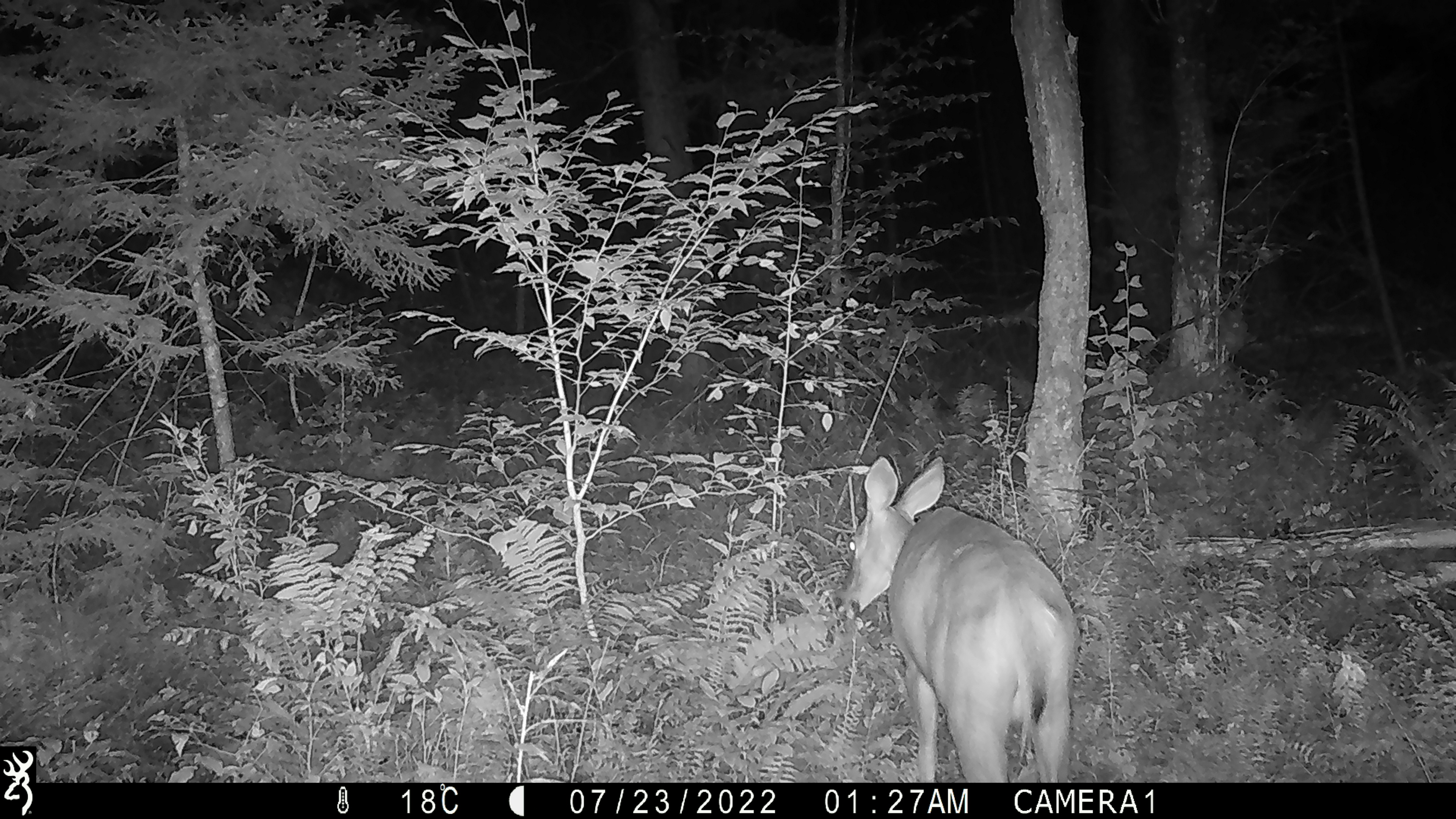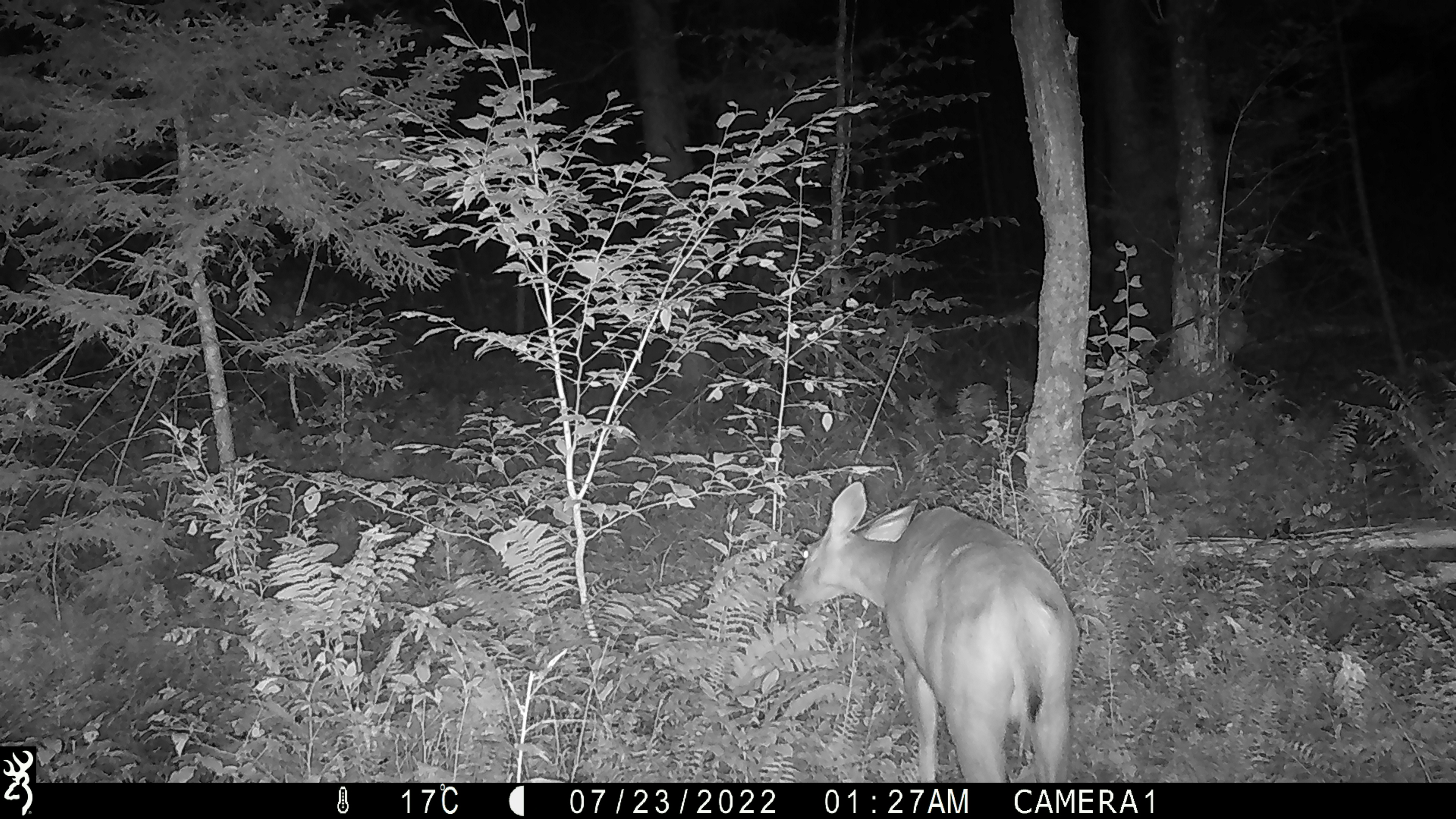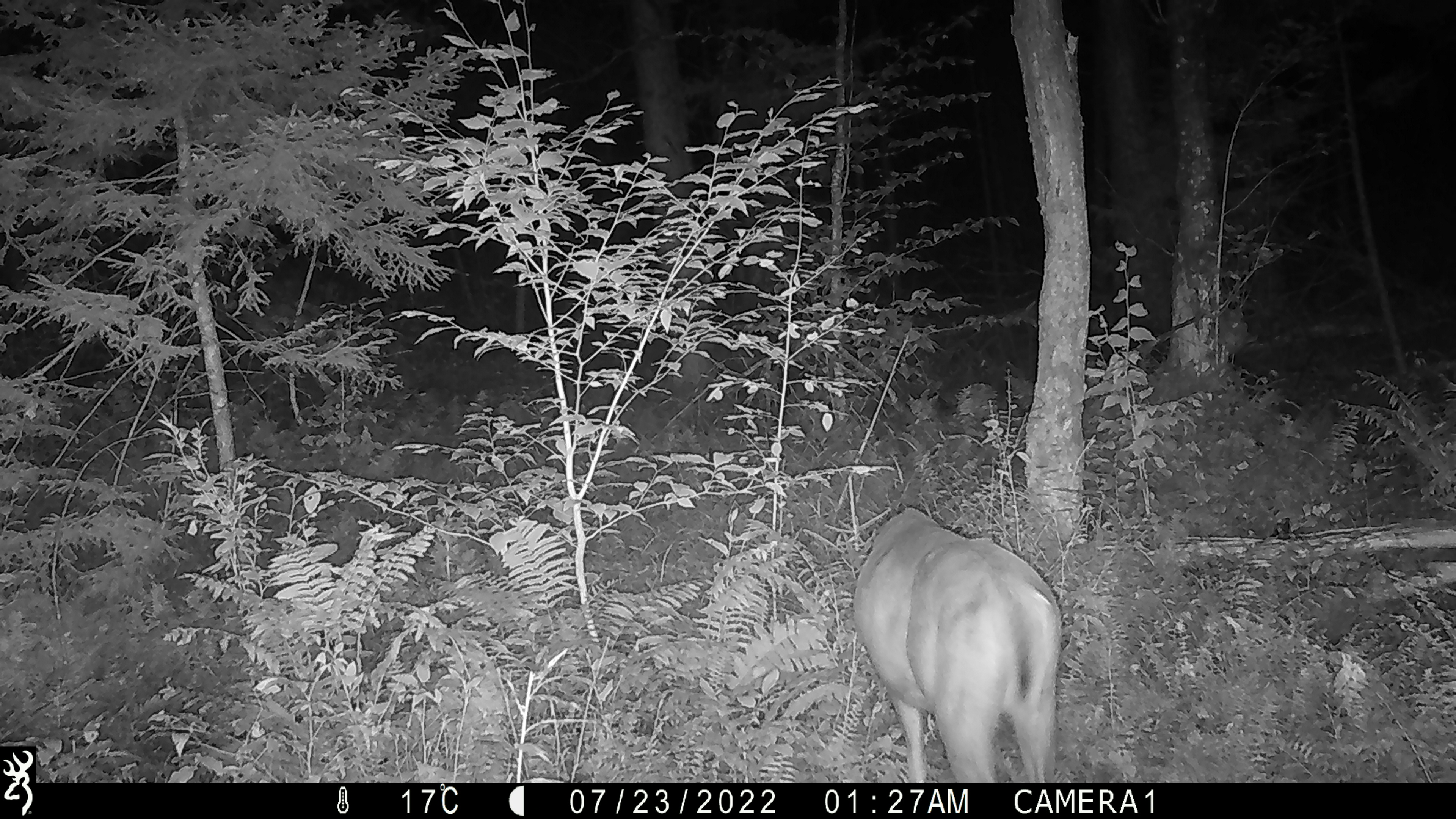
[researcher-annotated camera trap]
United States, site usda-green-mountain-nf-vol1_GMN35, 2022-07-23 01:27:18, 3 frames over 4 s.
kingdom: Animalia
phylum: Chordata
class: Mammalia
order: Artiodactyla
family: Cervidae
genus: Odocoileus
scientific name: Odocoileus virginianus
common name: white-tailed deer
White-tailed deer (Odocoileus virginianus).